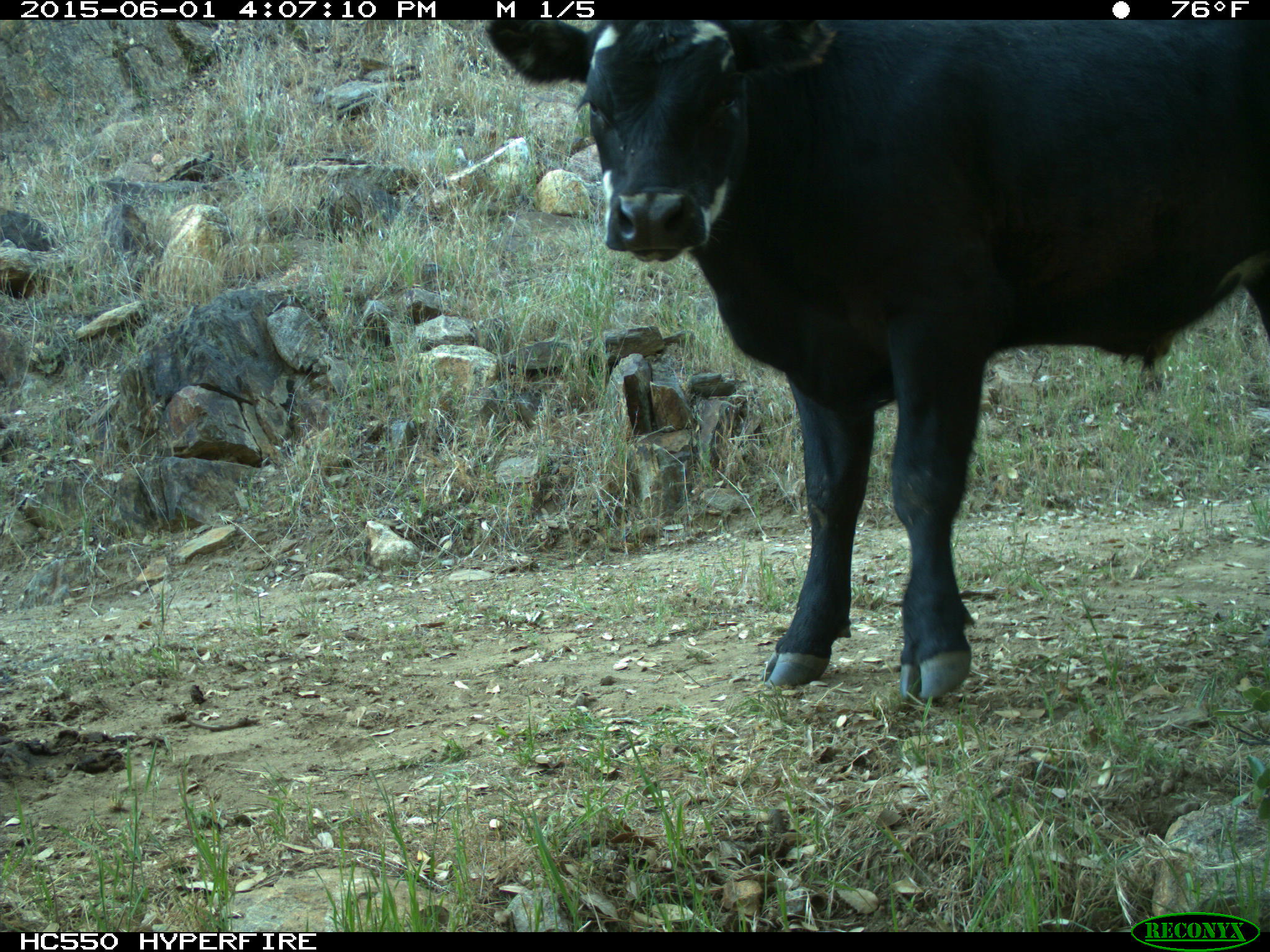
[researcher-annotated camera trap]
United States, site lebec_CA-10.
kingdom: Animalia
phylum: Chordata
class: Mammalia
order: Artiodactyla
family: Bovidae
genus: Bos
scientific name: Bos taurus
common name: domestic cow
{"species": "Bos taurus (domestic cow)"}